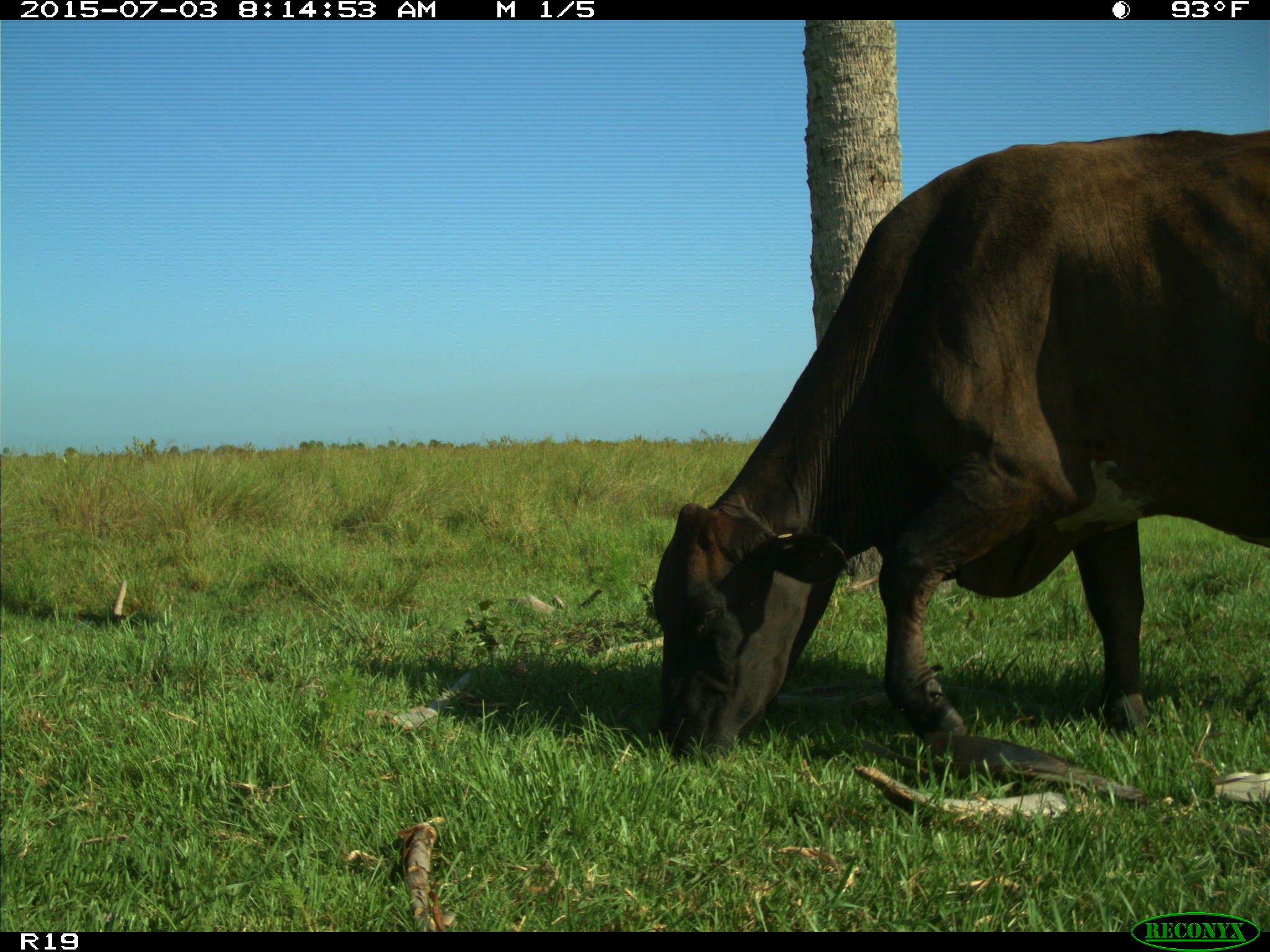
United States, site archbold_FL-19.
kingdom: Animalia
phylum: Chordata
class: Mammalia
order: Artiodactyla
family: Bovidae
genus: Bos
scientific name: Bos taurus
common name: domestic cow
Bos taurus (domestic cow).